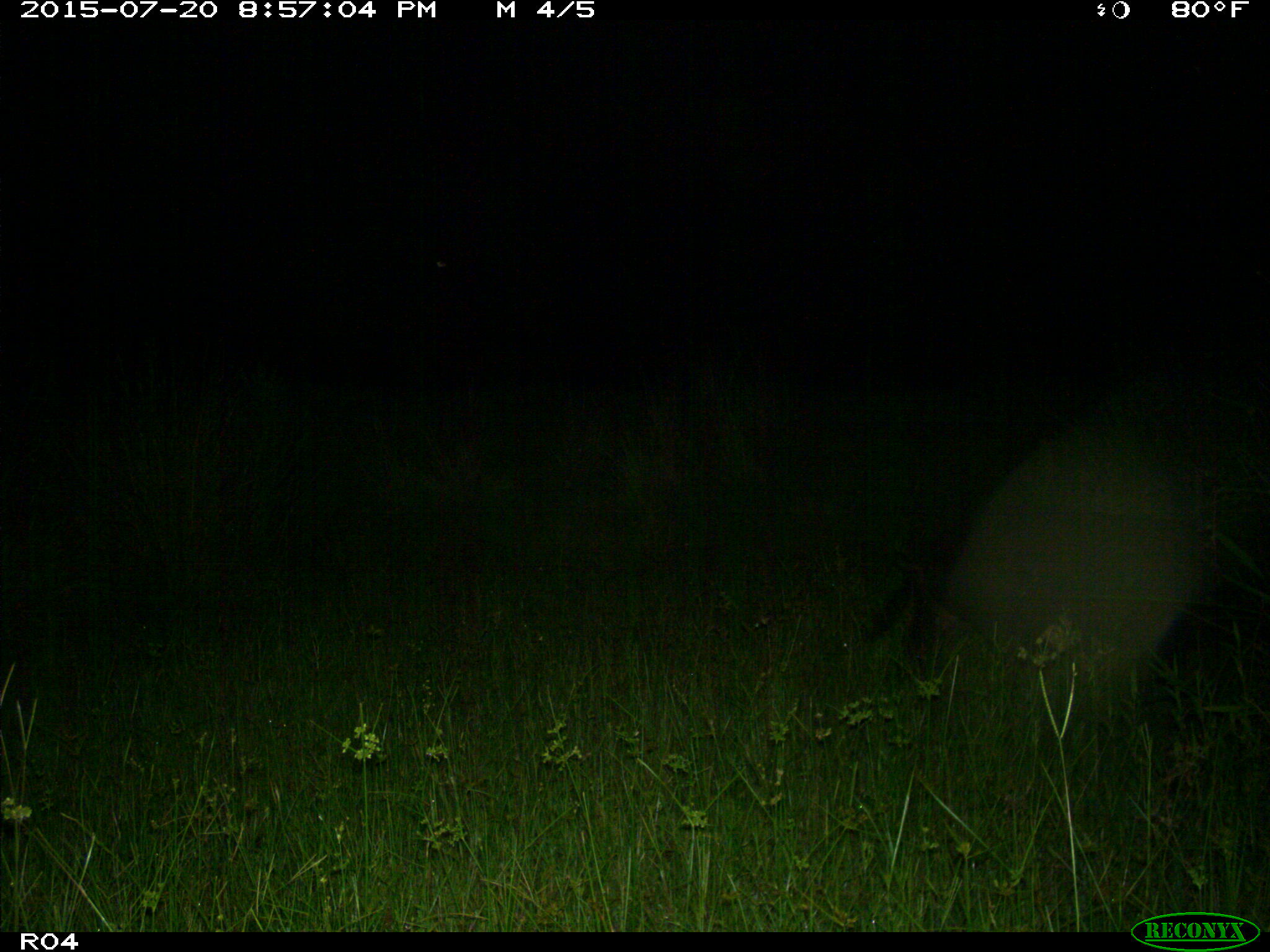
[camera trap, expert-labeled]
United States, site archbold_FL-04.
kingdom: Animalia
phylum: Chordata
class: Mammalia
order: Artiodactyla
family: Suidae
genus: Sus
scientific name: Sus scrofa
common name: wild boar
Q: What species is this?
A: Sus scrofa (wild boar).